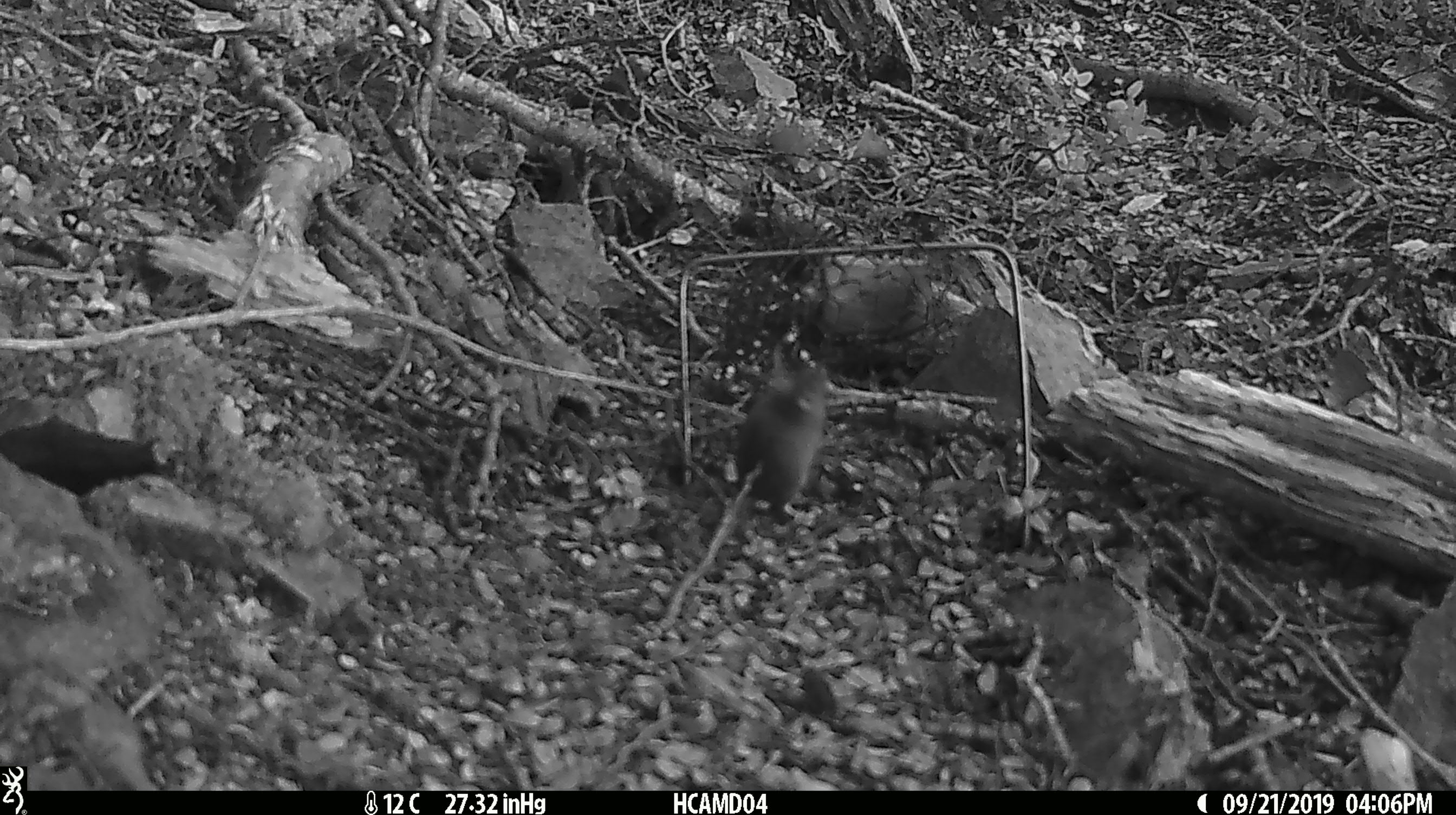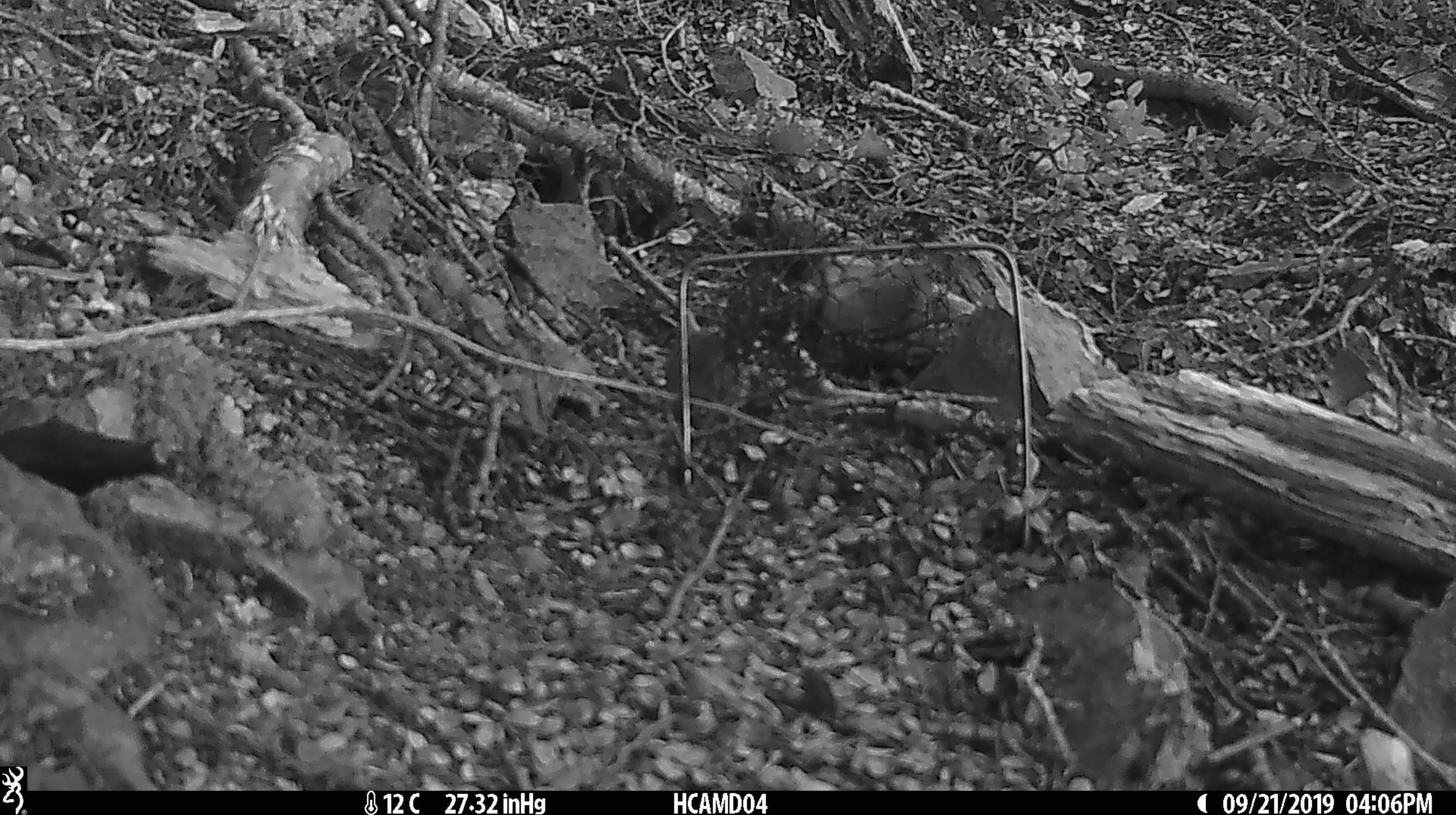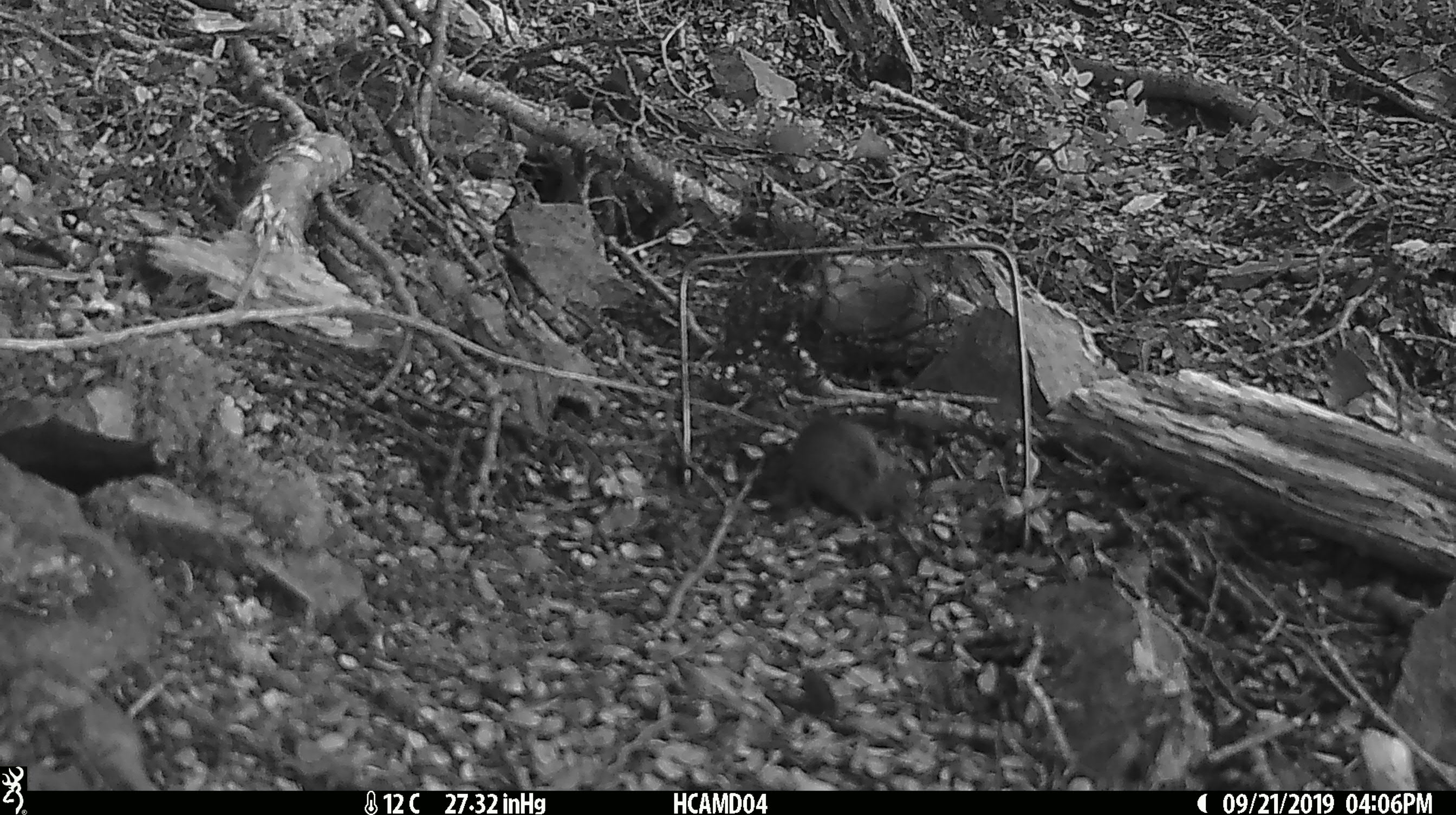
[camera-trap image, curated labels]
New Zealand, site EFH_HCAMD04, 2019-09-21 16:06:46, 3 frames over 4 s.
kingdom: Animalia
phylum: Chordata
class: Mammalia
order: Rodentia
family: Muridae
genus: Mus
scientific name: Mus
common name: mouse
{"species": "mouse (Mus)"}